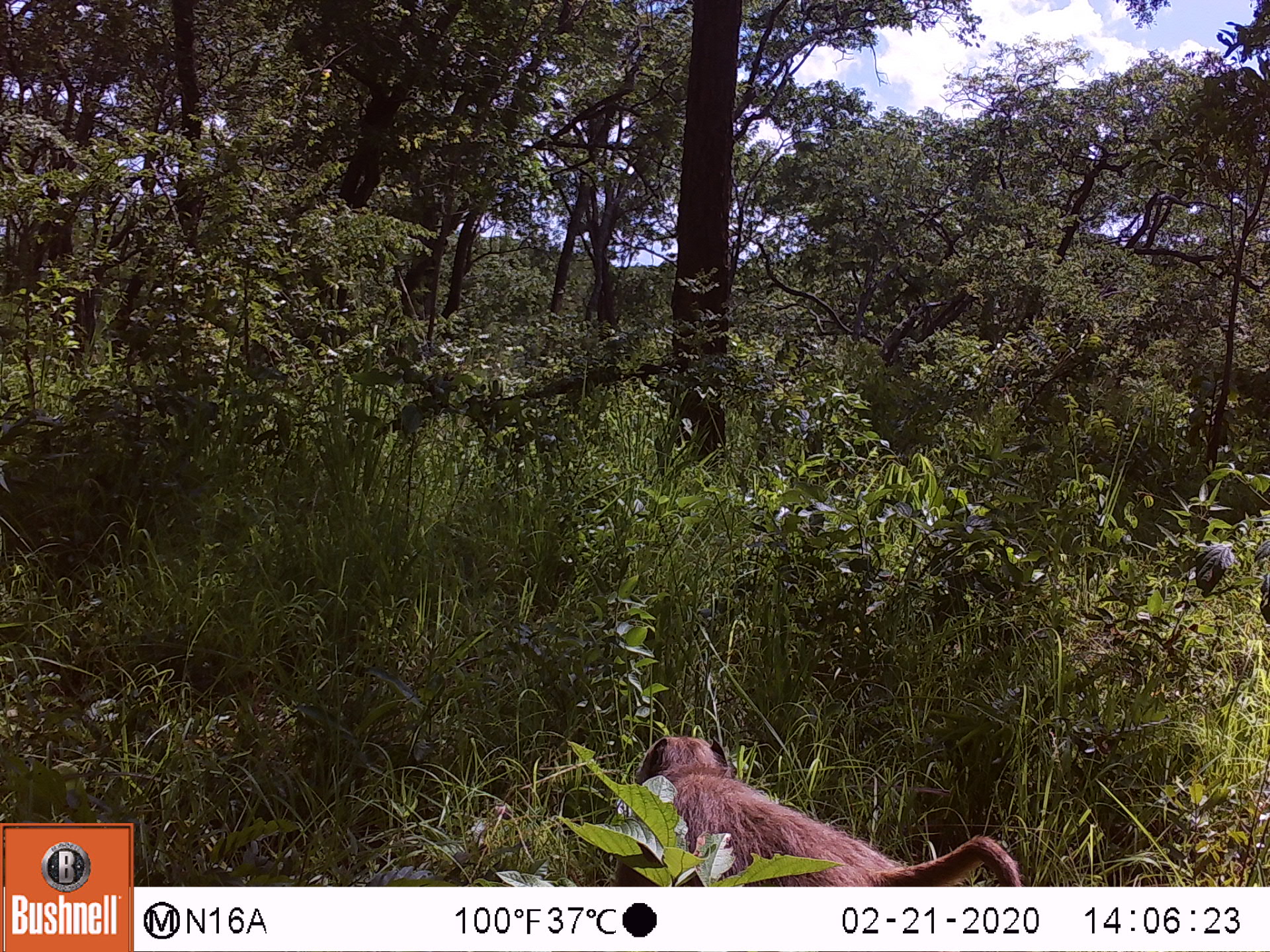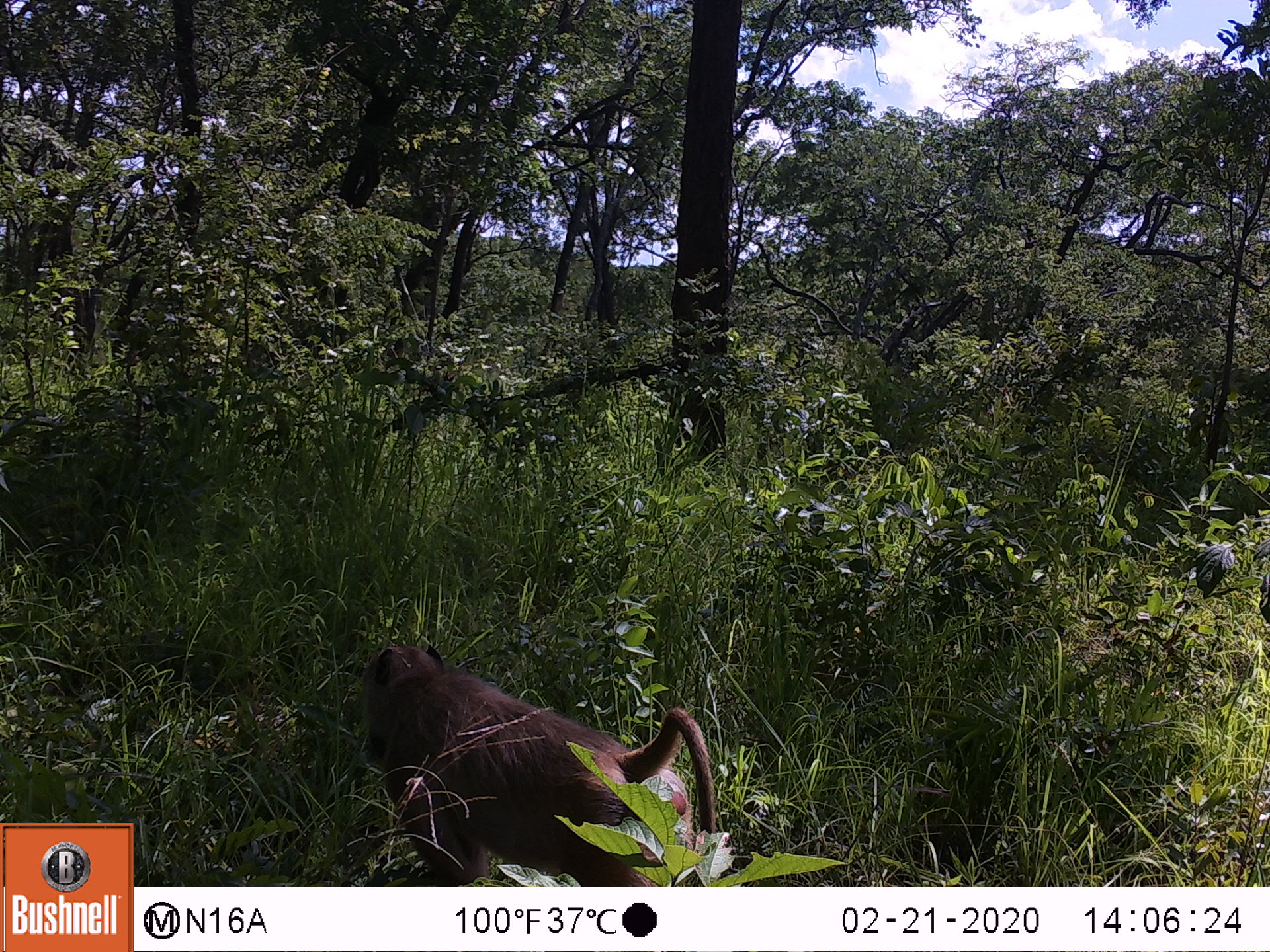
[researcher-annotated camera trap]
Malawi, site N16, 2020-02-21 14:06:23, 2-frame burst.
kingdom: Animalia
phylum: Chordata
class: Mammalia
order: Primates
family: Cercopithecidae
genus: Papio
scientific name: Papio cynocephalus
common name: yellow baboon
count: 1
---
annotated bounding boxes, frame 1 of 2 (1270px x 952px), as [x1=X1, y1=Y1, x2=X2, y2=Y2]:
yellow baboon: [x1=633, y1=736, x2=1018, y2=881]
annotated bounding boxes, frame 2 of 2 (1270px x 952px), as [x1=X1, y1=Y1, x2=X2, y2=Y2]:
yellow baboon: [x1=362, y1=642, x2=717, y2=874]